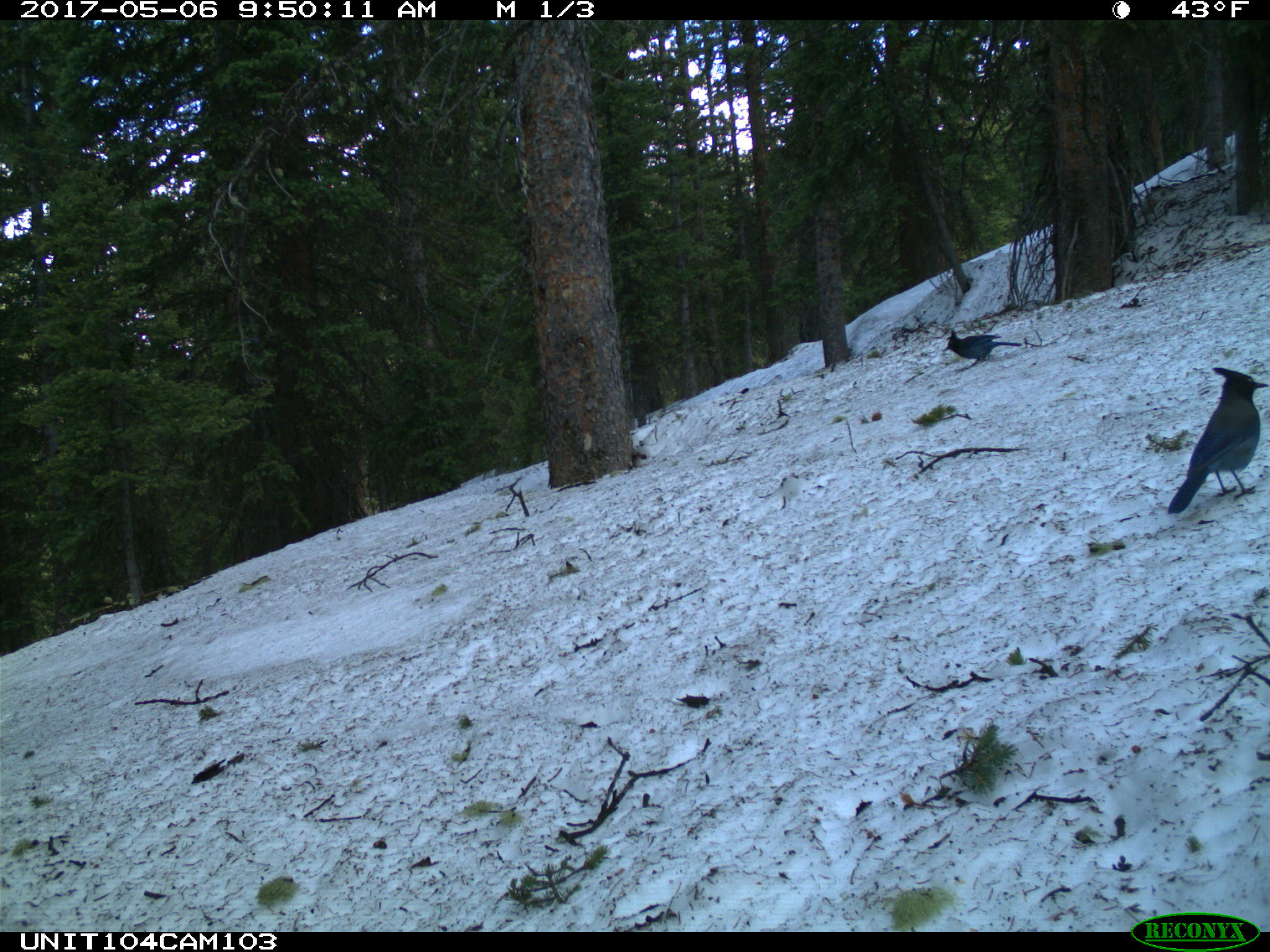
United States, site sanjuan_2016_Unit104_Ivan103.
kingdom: Animalia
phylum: Chordata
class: Aves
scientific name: Aves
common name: birds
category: unidentified bird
Unidentified bird (birds) (Aves).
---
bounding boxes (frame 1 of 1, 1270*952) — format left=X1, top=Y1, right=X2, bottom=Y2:
animal: left=1166, top=367, right=1269, bottom=514; left=942, top=327, right=1023, bottom=369